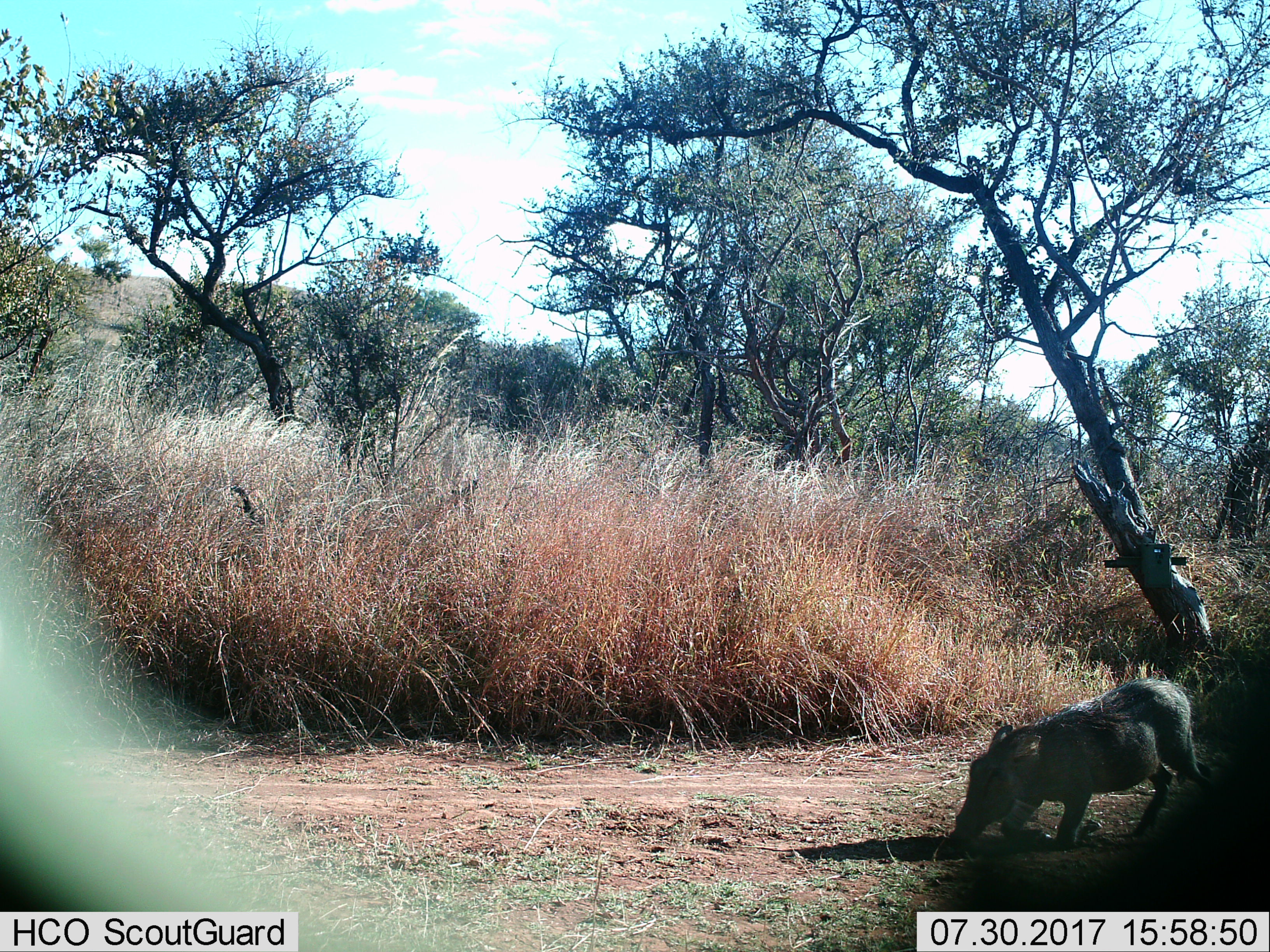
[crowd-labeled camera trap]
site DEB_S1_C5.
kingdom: Animalia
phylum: Chordata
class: Mammalia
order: Artiodactyla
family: Suidae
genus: Phacochoerus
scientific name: Phacochoerus africanus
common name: warthog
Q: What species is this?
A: Warthog (Phacochoerus africanus).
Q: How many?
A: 1.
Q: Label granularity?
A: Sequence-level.